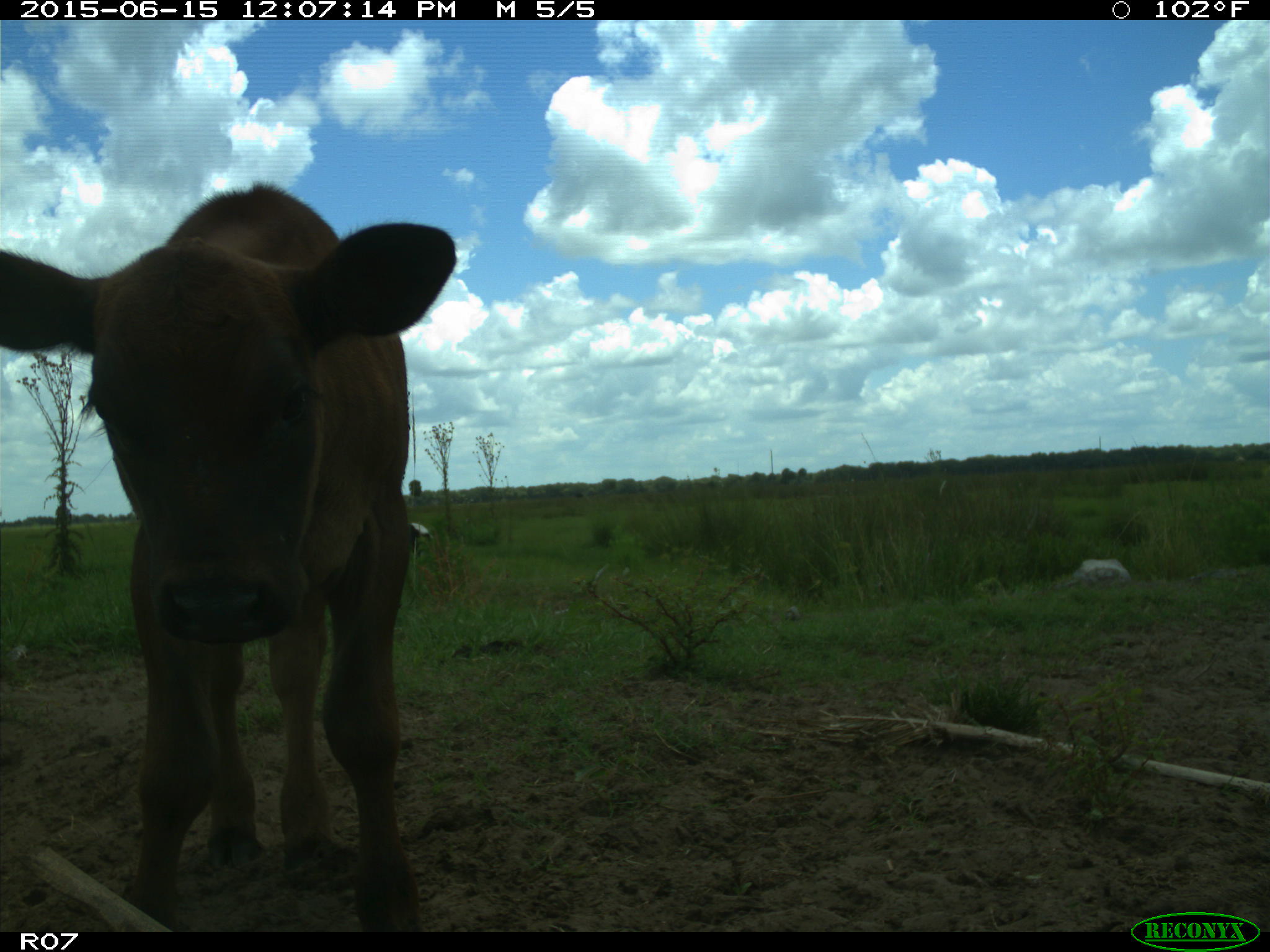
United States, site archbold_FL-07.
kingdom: Animalia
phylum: Chordata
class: Mammalia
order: Artiodactyla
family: Bovidae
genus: Bos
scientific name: Bos taurus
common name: domestic cow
Bos taurus (domestic cow).